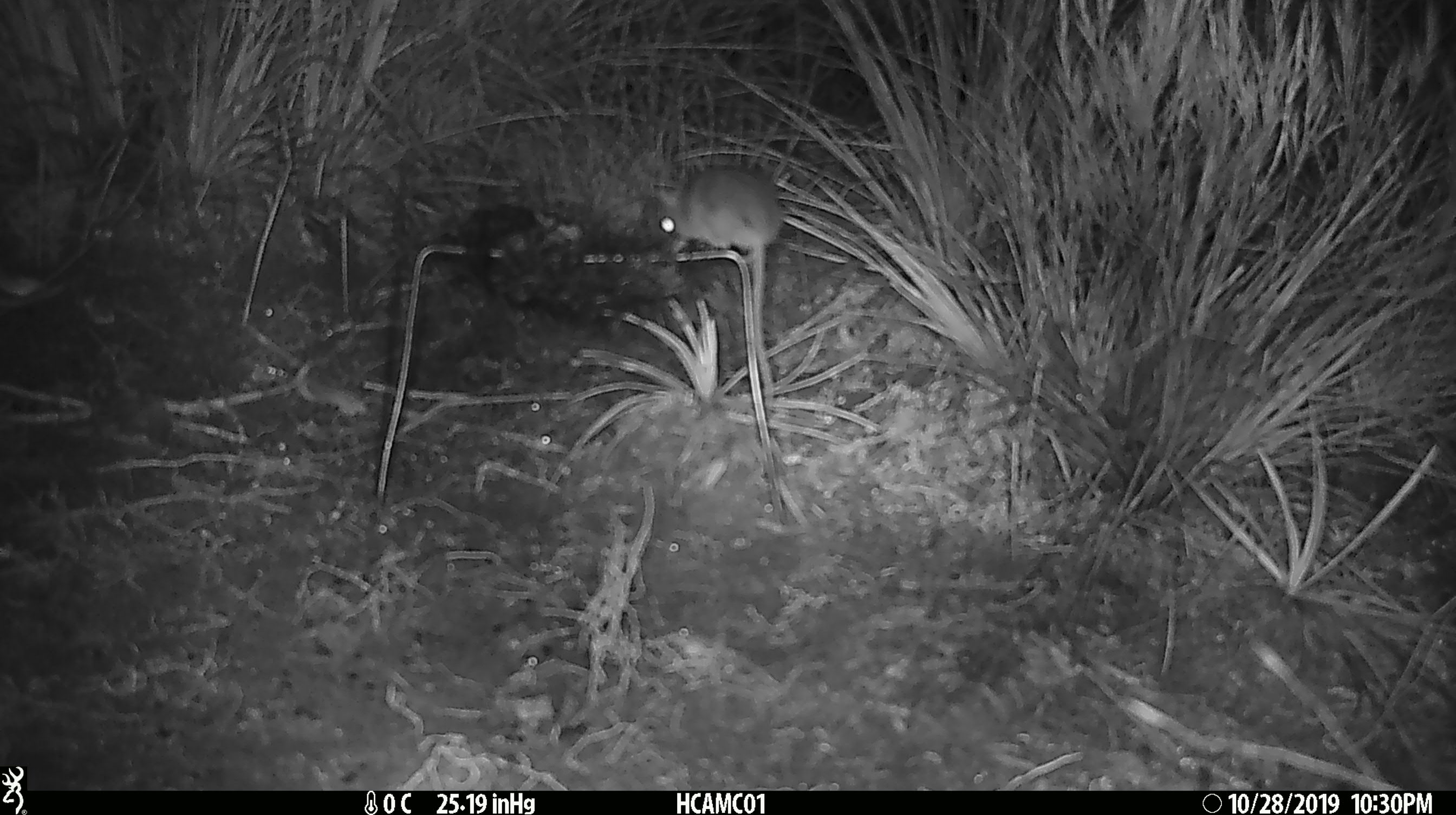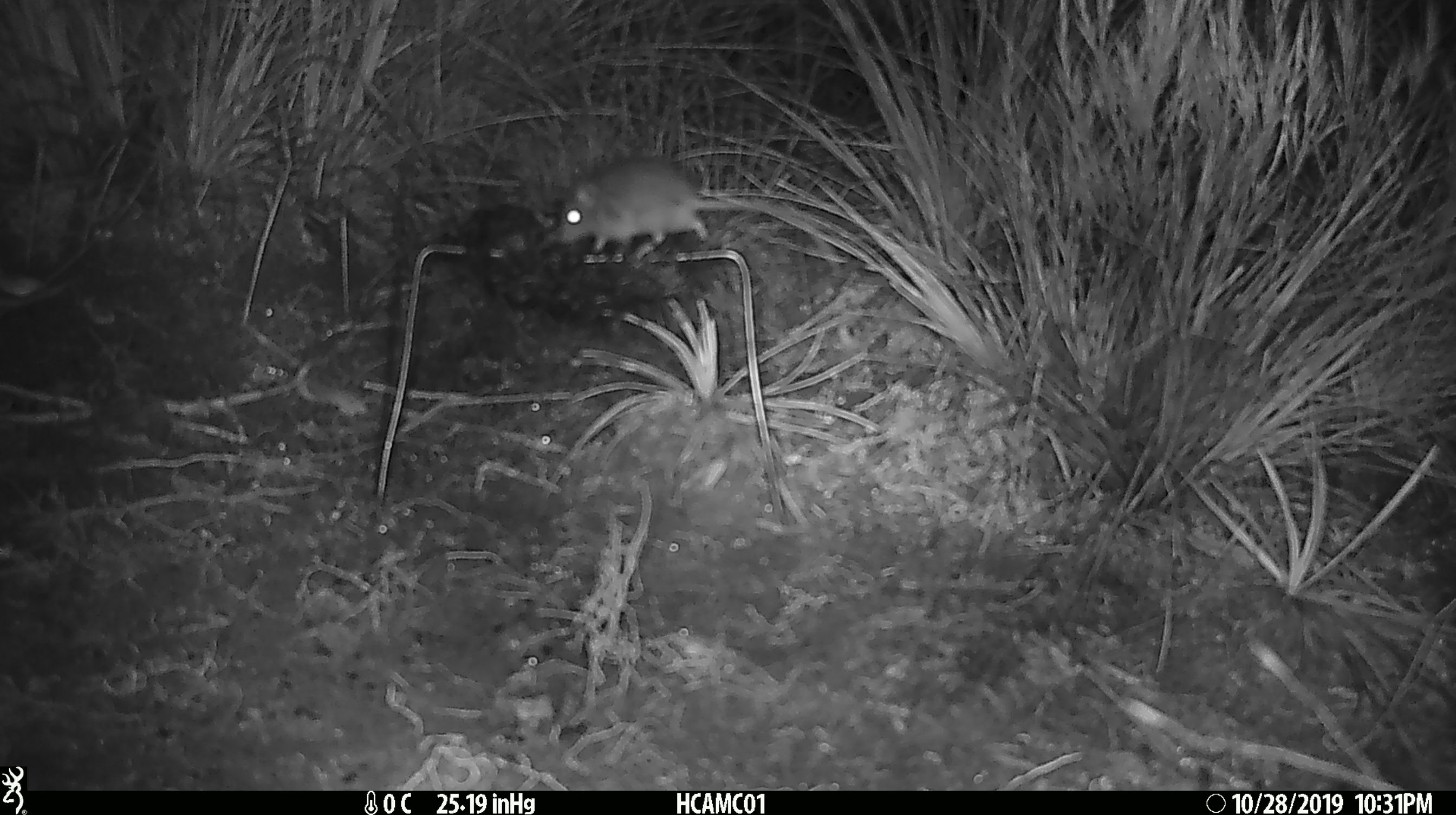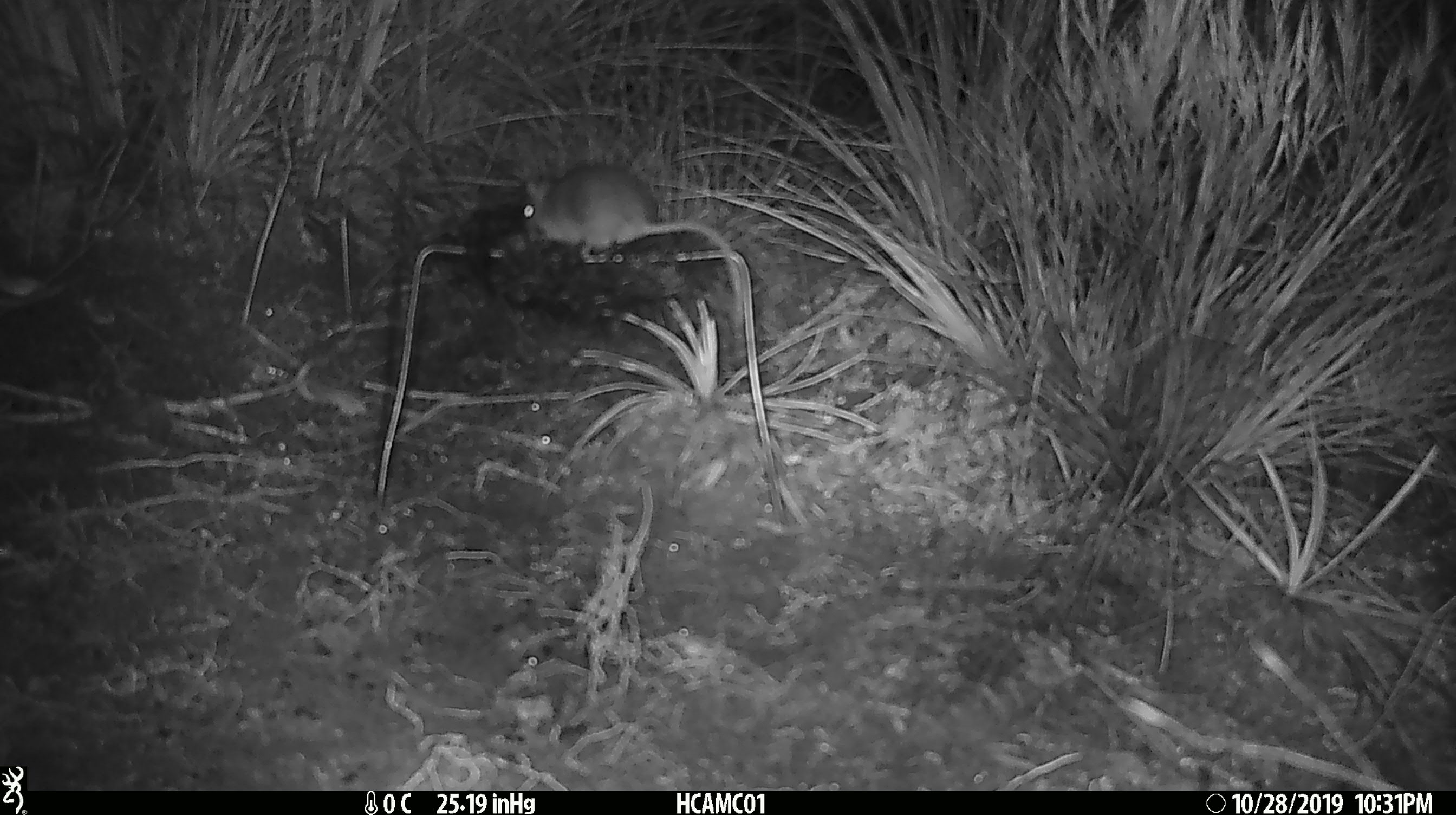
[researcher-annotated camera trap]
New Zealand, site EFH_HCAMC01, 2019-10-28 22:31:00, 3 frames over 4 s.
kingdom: Animalia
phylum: Chordata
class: Mammalia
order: Rodentia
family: Muridae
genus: Mus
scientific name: Mus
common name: mouse